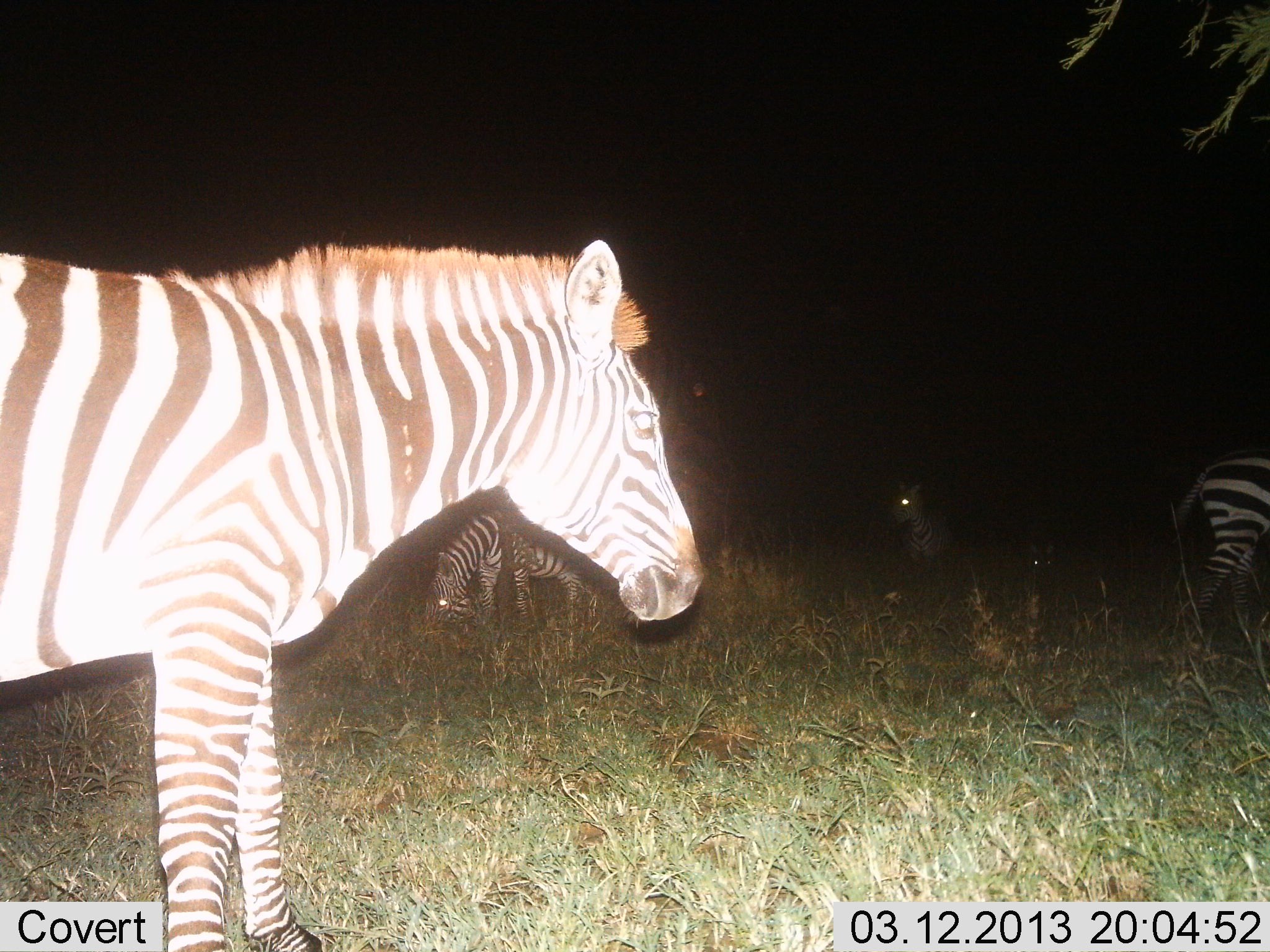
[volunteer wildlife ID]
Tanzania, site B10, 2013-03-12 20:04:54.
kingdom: Animalia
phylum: Chordata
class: Mammalia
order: Perissodactyla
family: Equidae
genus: Equus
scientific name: Equus quagga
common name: plains zebra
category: zebra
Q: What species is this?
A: Zebra (plains zebra) (Equus quagga).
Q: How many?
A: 4.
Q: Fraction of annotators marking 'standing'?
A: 96%.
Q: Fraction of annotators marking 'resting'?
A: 6%.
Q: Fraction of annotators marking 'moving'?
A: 9%.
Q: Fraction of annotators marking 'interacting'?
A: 0%.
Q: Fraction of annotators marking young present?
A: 6%.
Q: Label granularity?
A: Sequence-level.